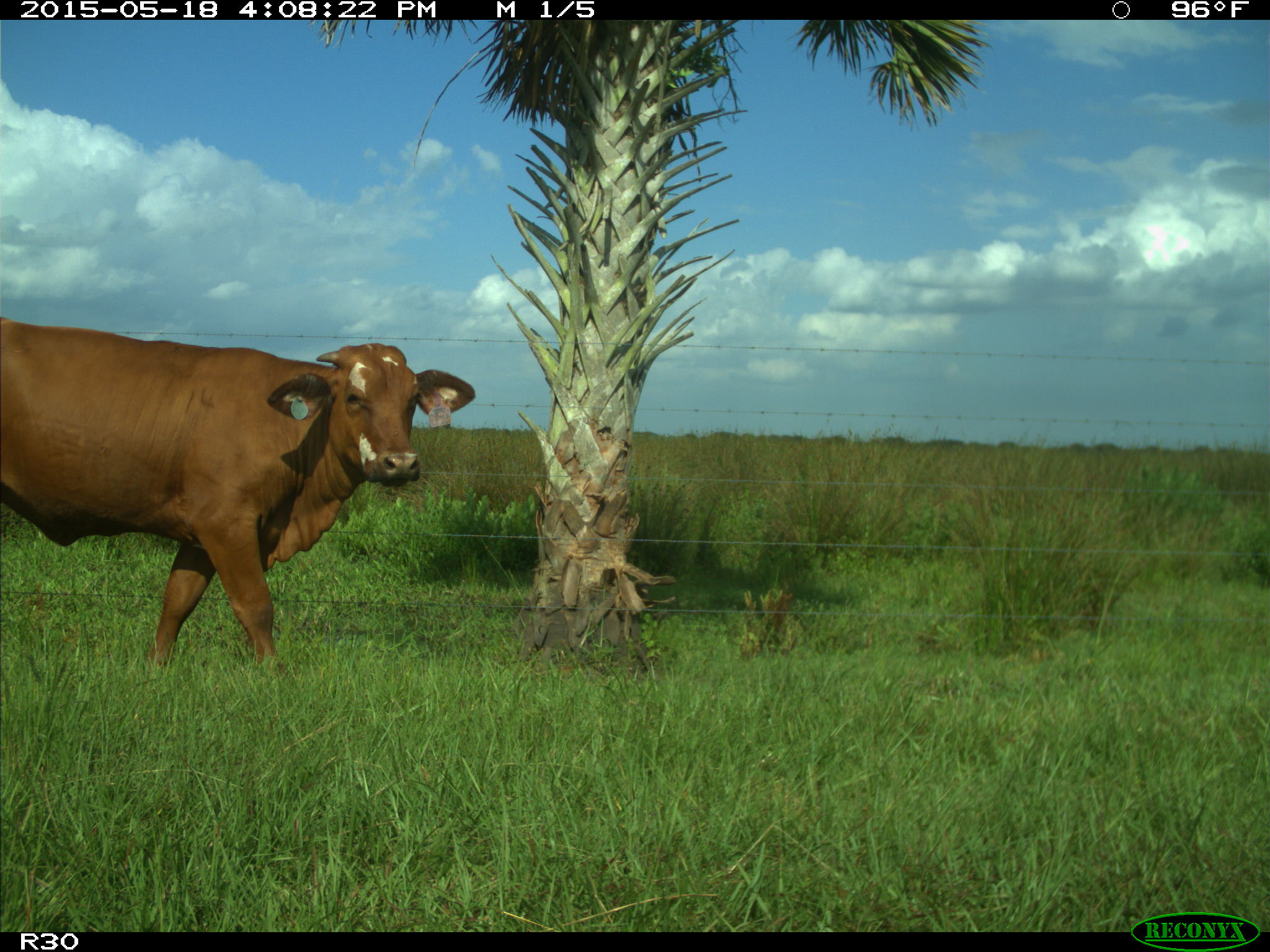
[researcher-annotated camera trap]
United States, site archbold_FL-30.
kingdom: Animalia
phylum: Chordata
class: Mammalia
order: Artiodactyla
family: Bovidae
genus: Bos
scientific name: Bos taurus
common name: domestic cow